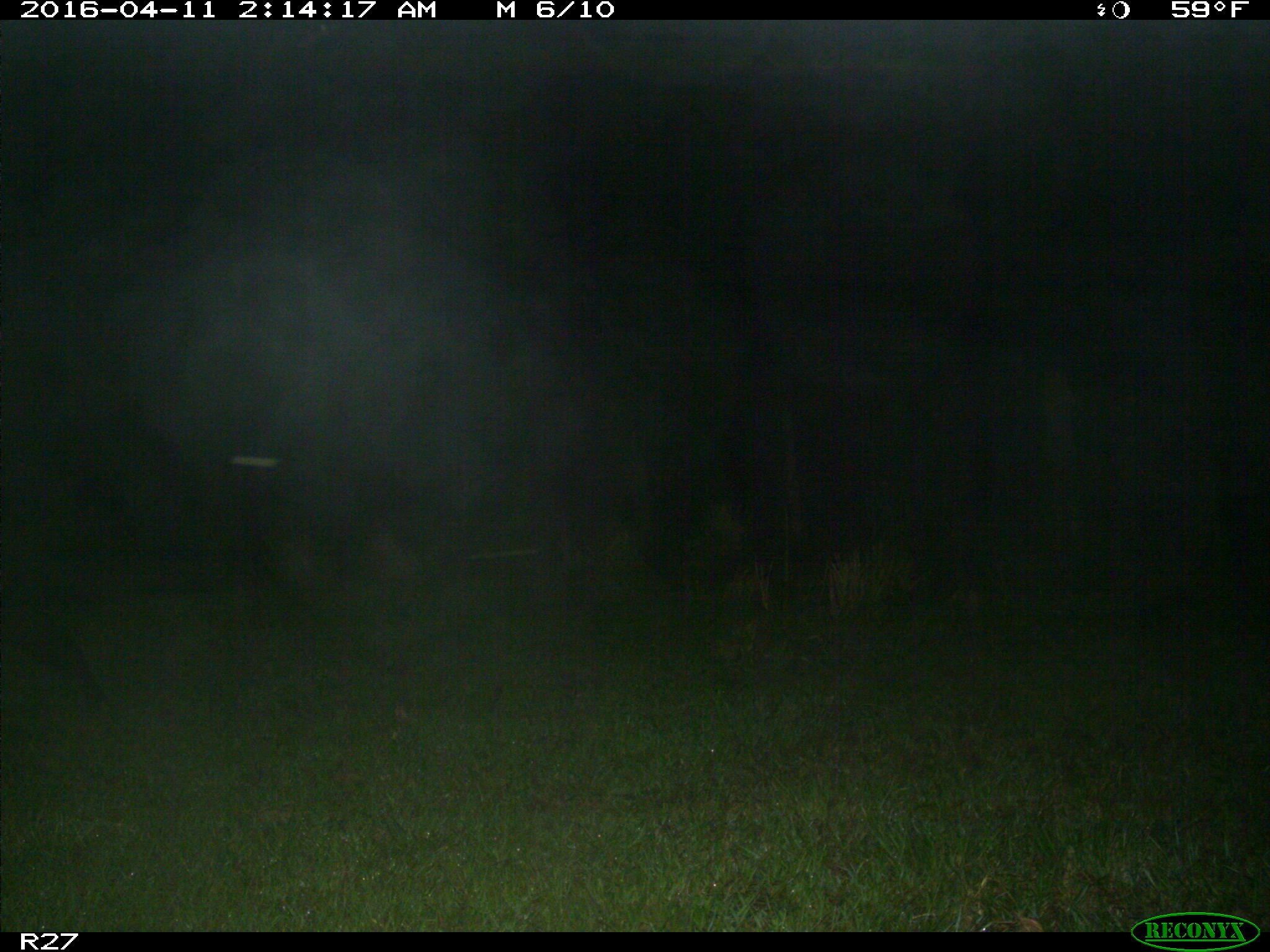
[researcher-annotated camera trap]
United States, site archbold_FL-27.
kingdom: Animalia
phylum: Chordata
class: Mammalia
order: Artiodactyla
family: Suidae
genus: Sus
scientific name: Sus scrofa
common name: wild boar